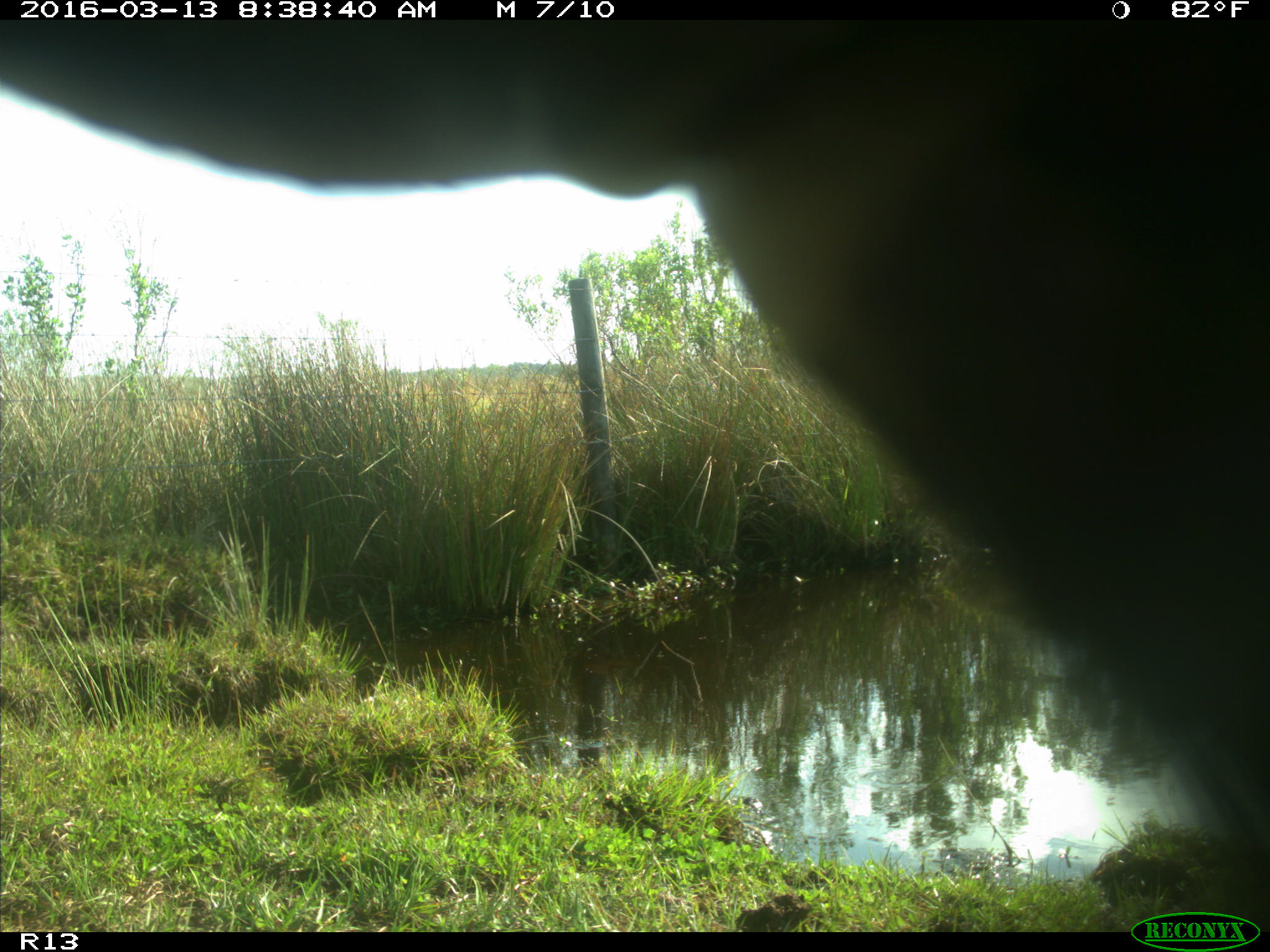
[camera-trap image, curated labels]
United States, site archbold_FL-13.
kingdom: Animalia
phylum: Chordata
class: Mammalia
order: Artiodactyla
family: Bovidae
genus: Bos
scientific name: Bos taurus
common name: domestic cow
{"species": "Bos taurus (domestic cow)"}